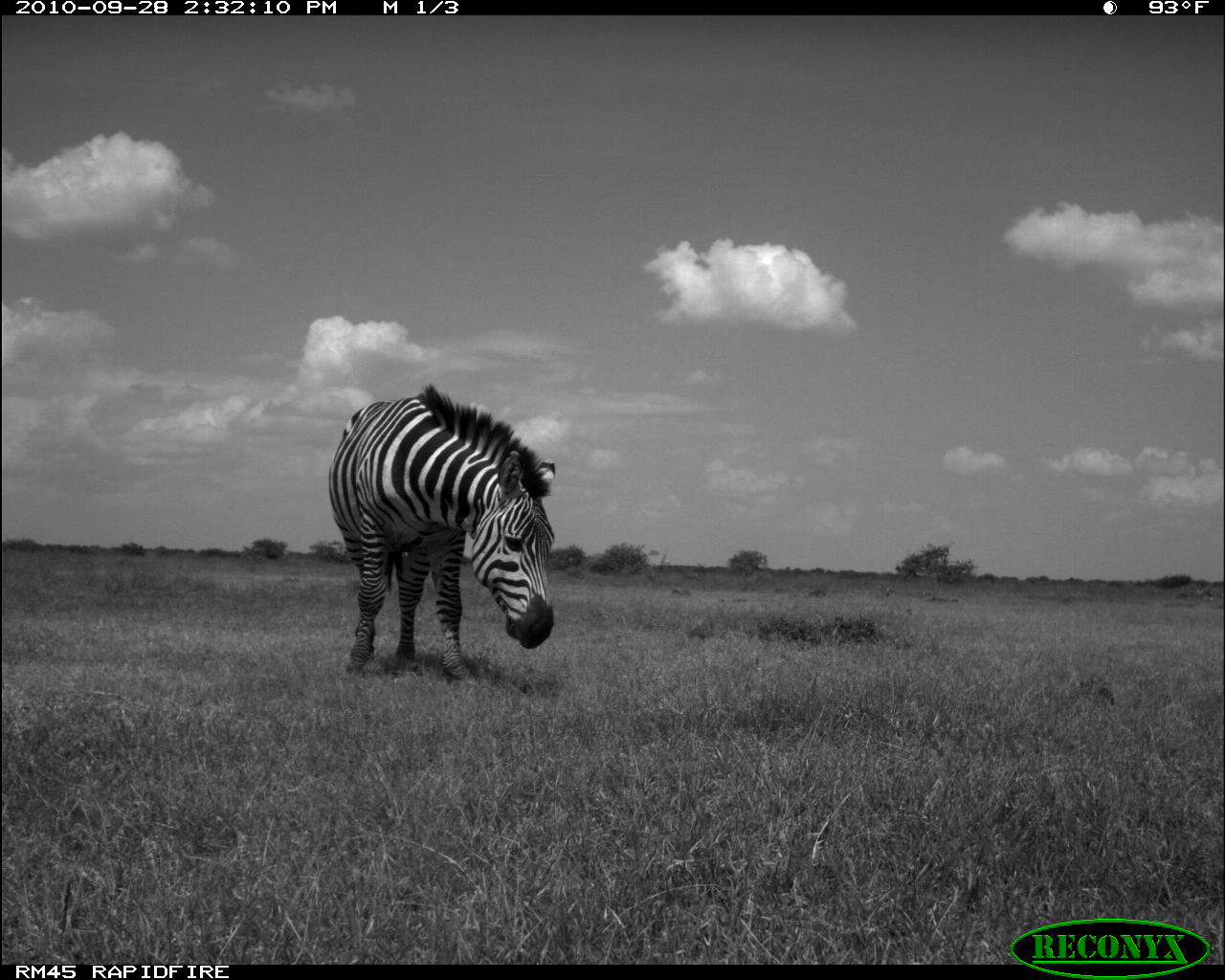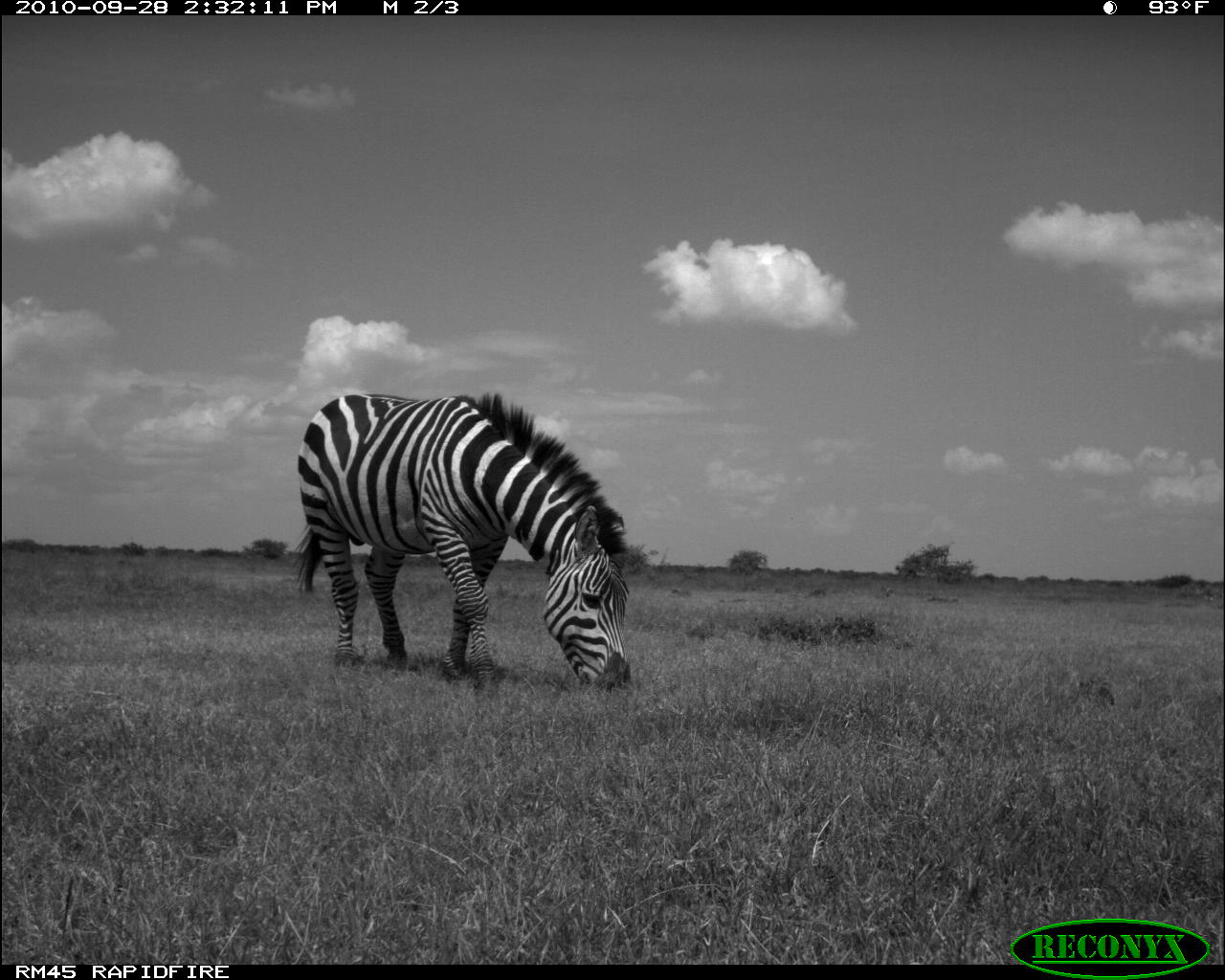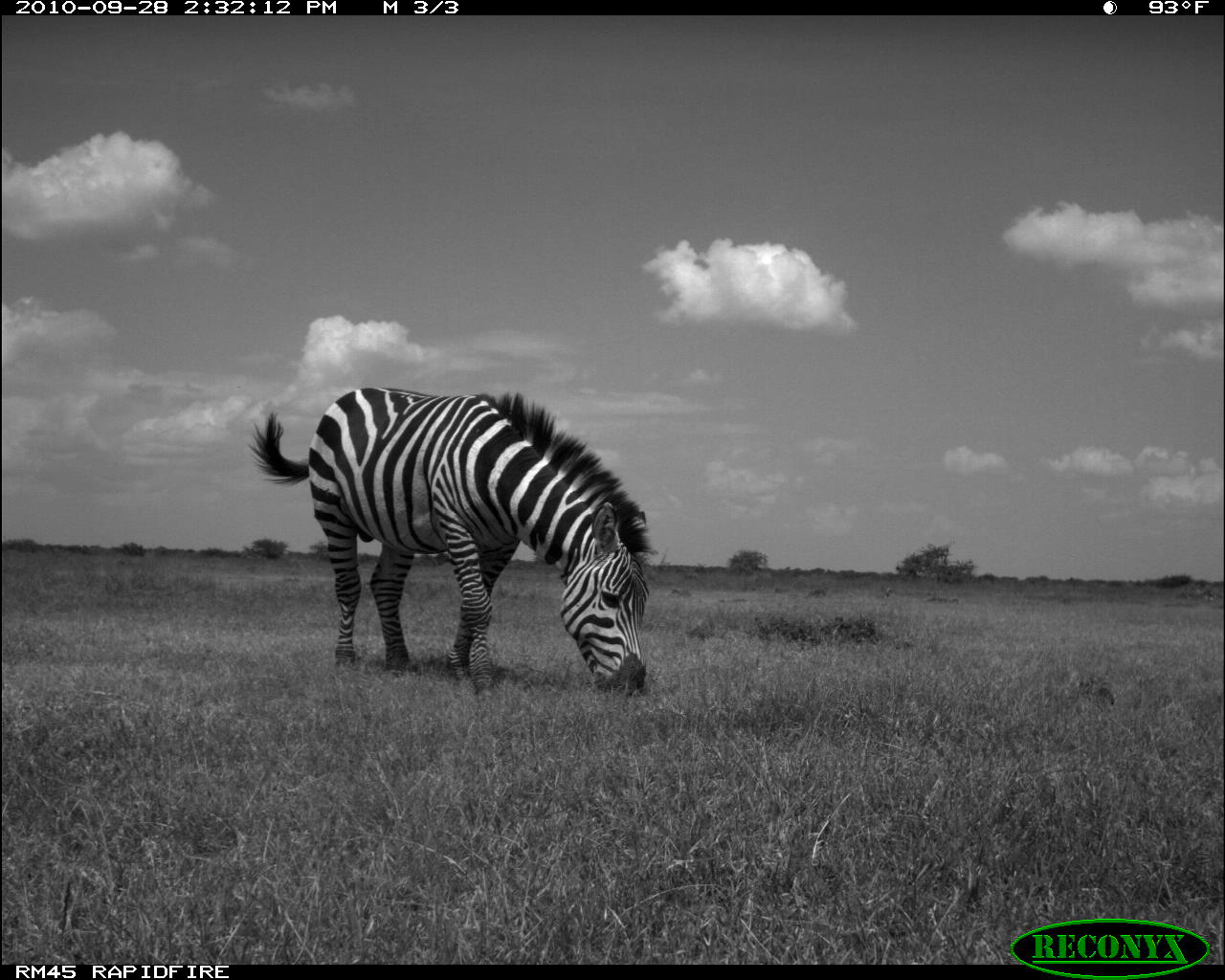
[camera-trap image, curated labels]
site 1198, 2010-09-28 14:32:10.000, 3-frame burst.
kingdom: Animalia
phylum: Chordata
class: Mammalia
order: Perissodactyla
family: Equidae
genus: Equus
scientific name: Equus quagga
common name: plains zebra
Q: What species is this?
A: Equus quagga (plains zebra).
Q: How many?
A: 1.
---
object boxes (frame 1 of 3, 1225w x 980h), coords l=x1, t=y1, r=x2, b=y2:
equus quagga: l=327, t=384, r=556, b=687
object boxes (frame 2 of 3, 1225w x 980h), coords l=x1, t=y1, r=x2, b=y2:
equus quagga: l=294, t=389, r=632, b=700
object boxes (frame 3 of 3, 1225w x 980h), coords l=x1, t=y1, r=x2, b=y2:
equus quagga: l=246, t=386, r=653, b=699